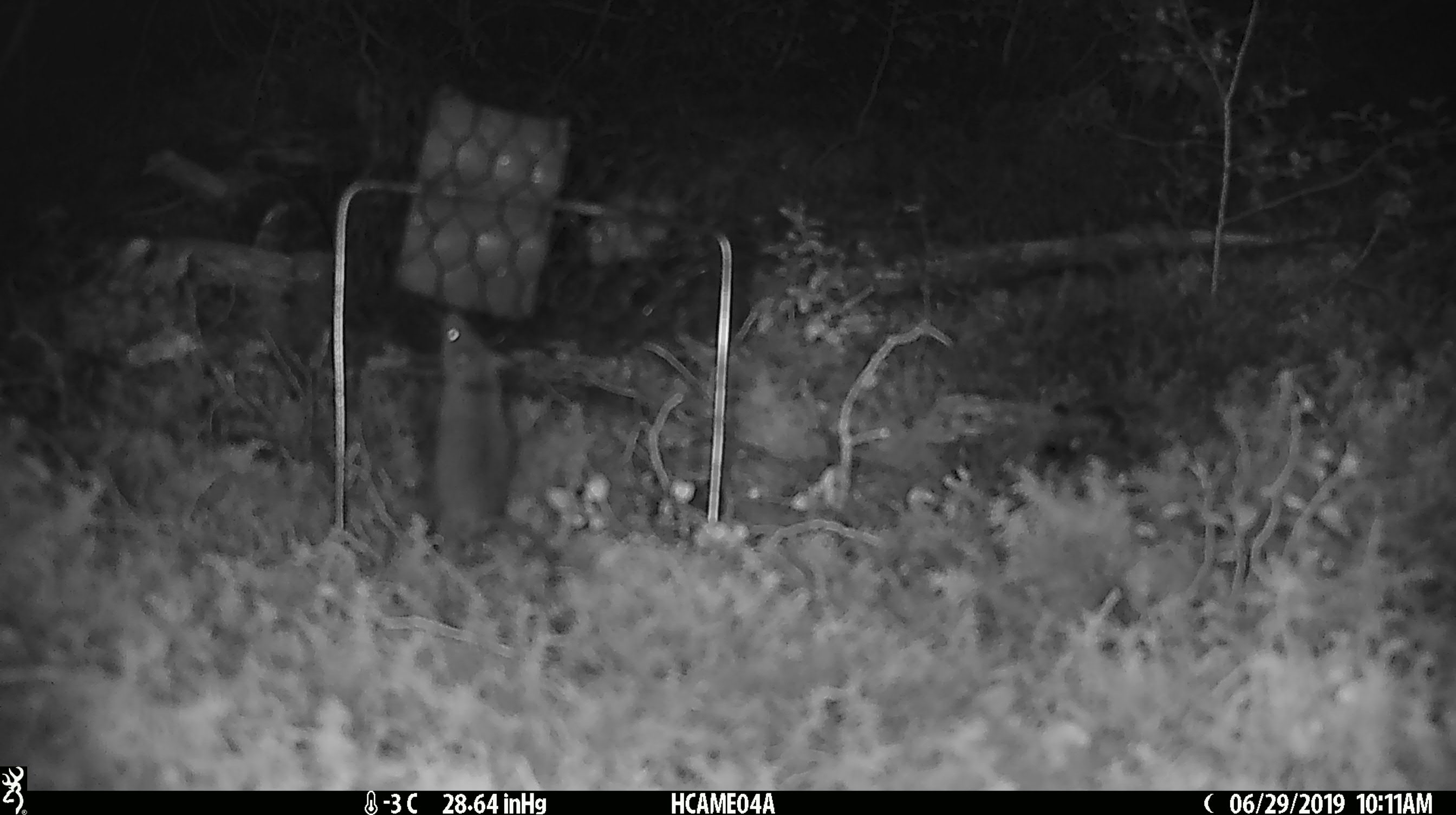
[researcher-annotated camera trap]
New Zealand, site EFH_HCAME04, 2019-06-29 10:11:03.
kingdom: Animalia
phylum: Chordata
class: Mammalia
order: Rodentia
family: Muridae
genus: Mus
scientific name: Mus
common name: mouse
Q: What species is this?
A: Mouse (Mus).